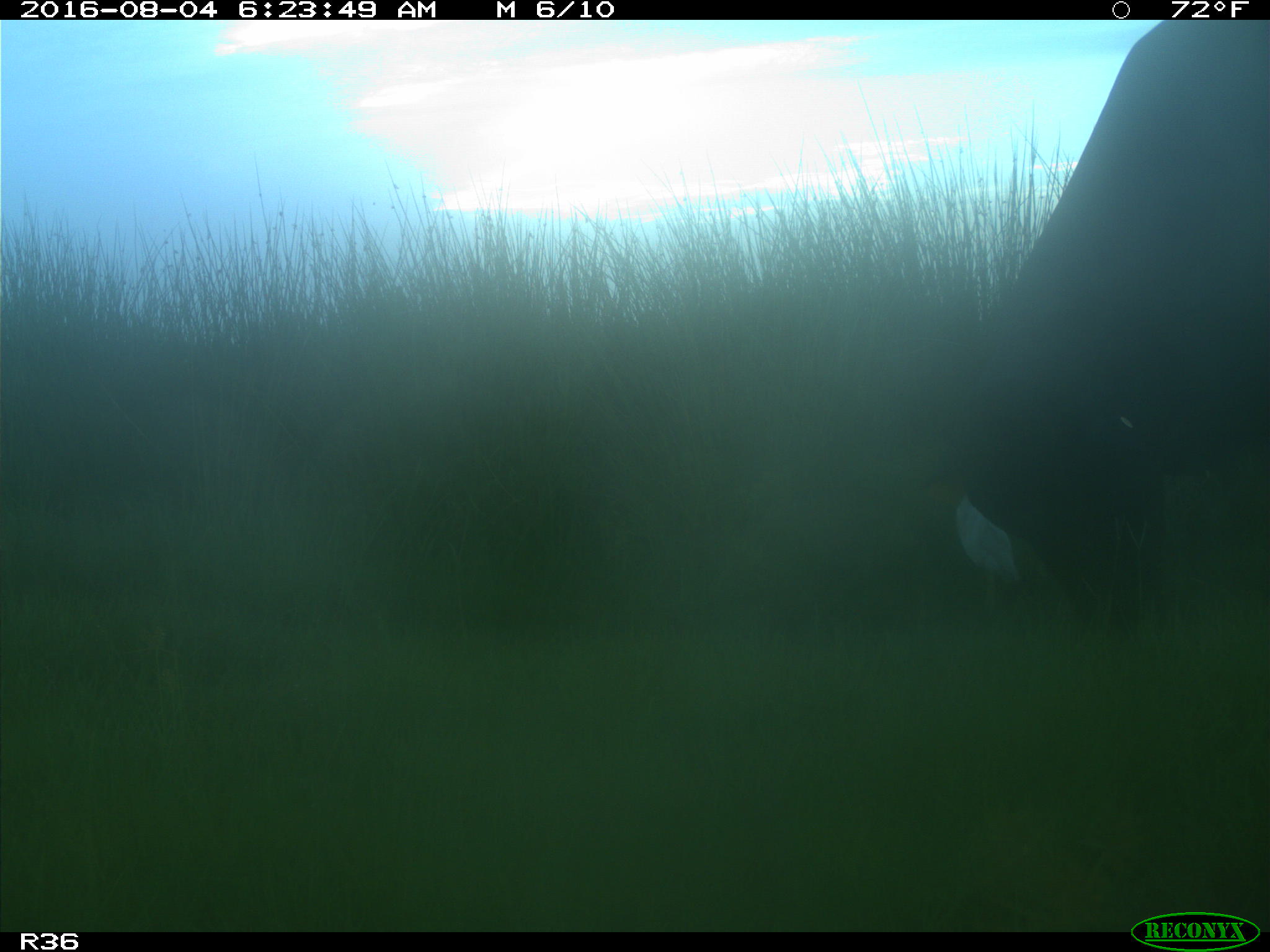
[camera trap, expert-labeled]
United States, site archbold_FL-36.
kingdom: Animalia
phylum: Chordata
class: Mammalia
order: Artiodactyla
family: Bovidae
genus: Bos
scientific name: Bos taurus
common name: domestic cow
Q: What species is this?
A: Bos taurus (domestic cow).